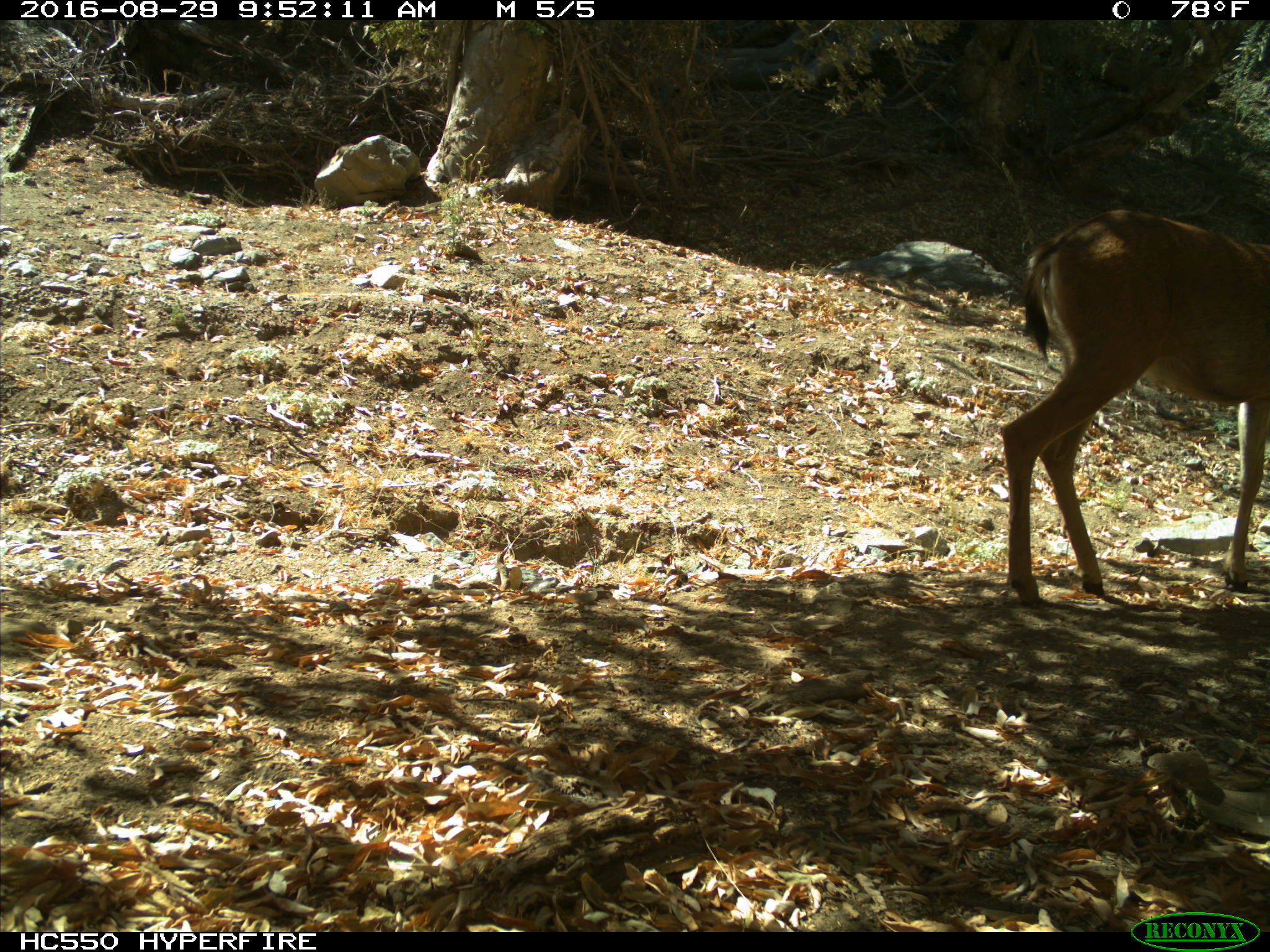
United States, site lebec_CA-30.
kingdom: Animalia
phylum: Chordata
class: Mammalia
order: Artiodactyla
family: Cervidae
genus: Odocoileus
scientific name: Odocoileus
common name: deer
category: unidentified deer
Unidentified deer (deer) (Odocoileus).